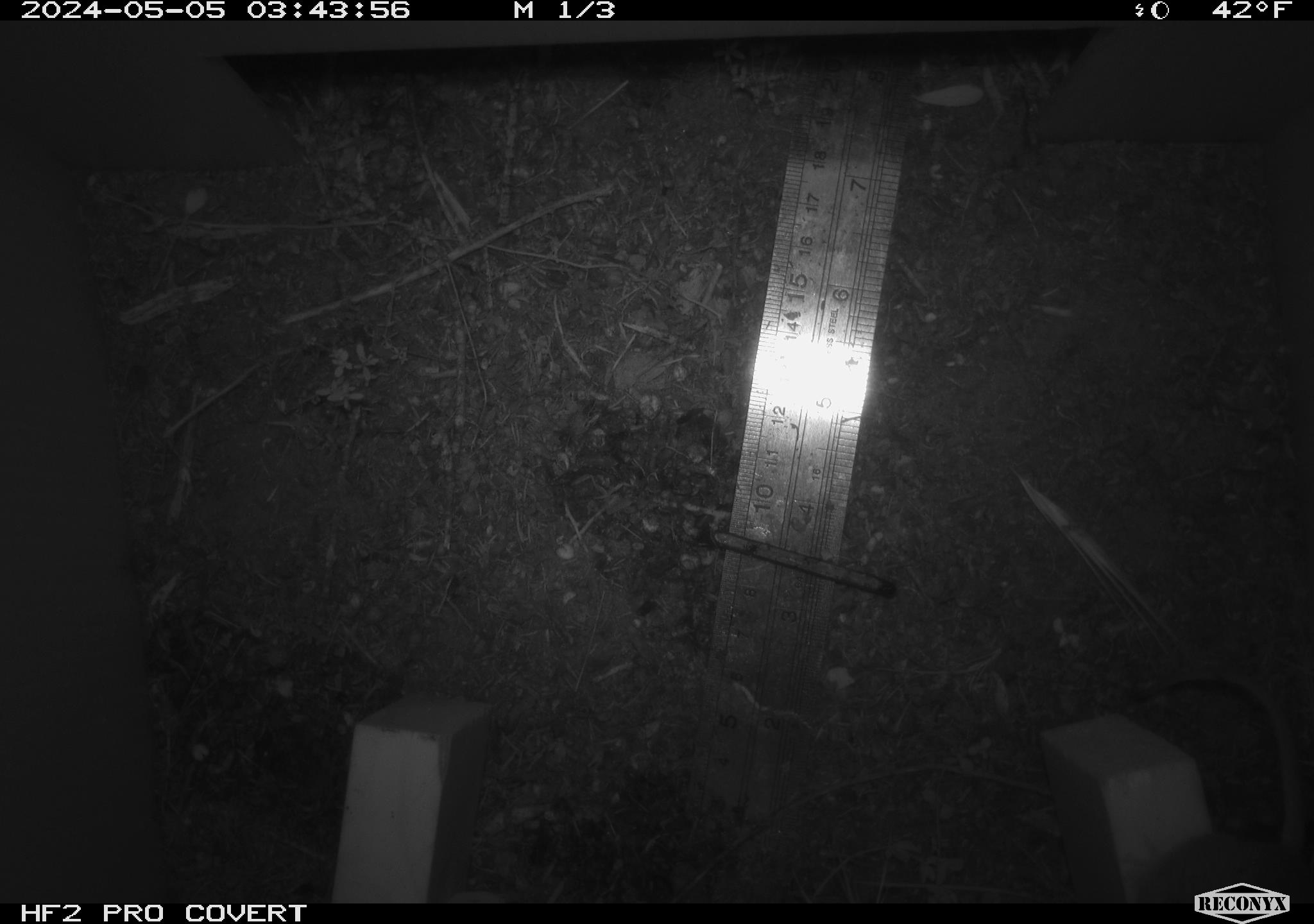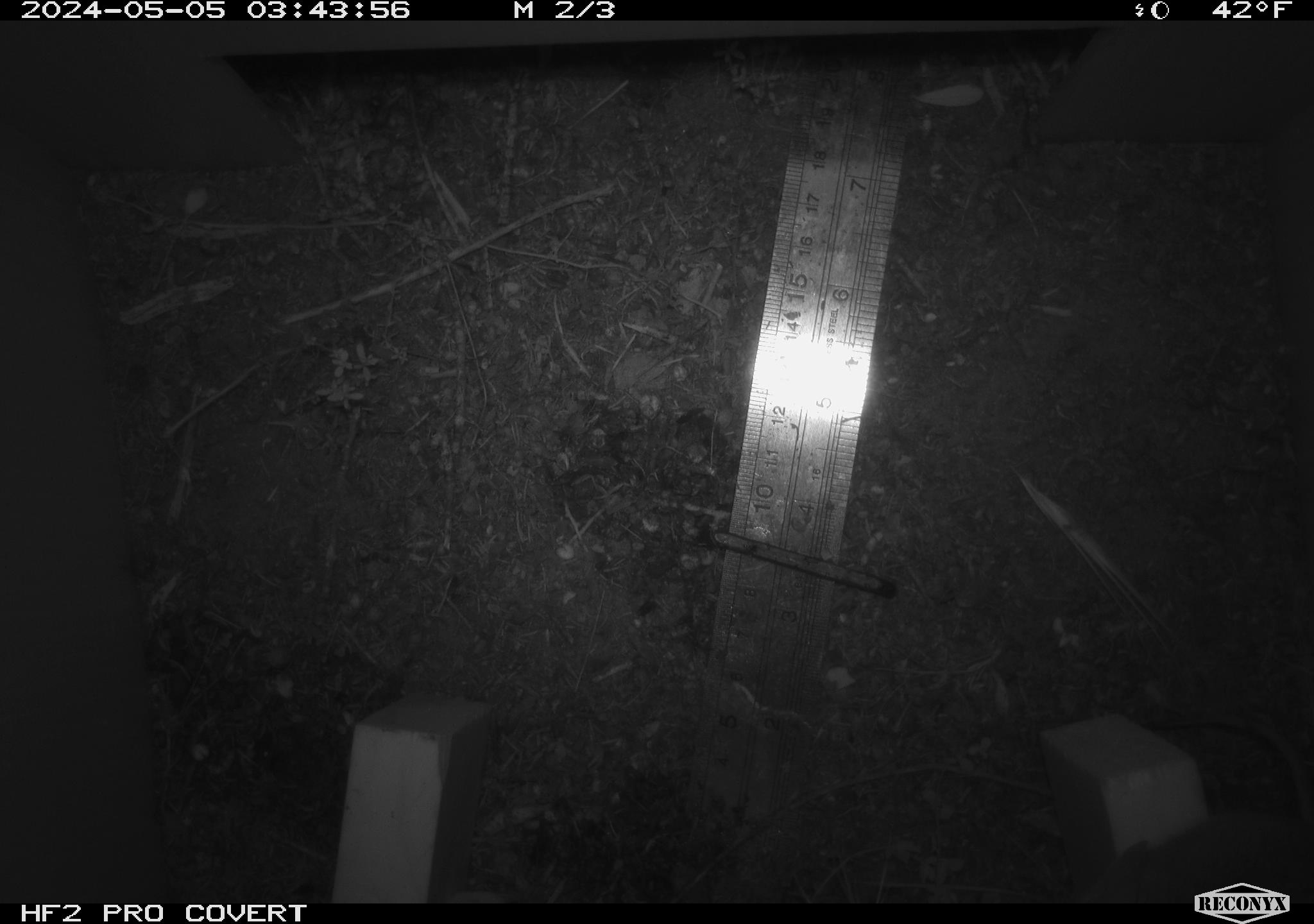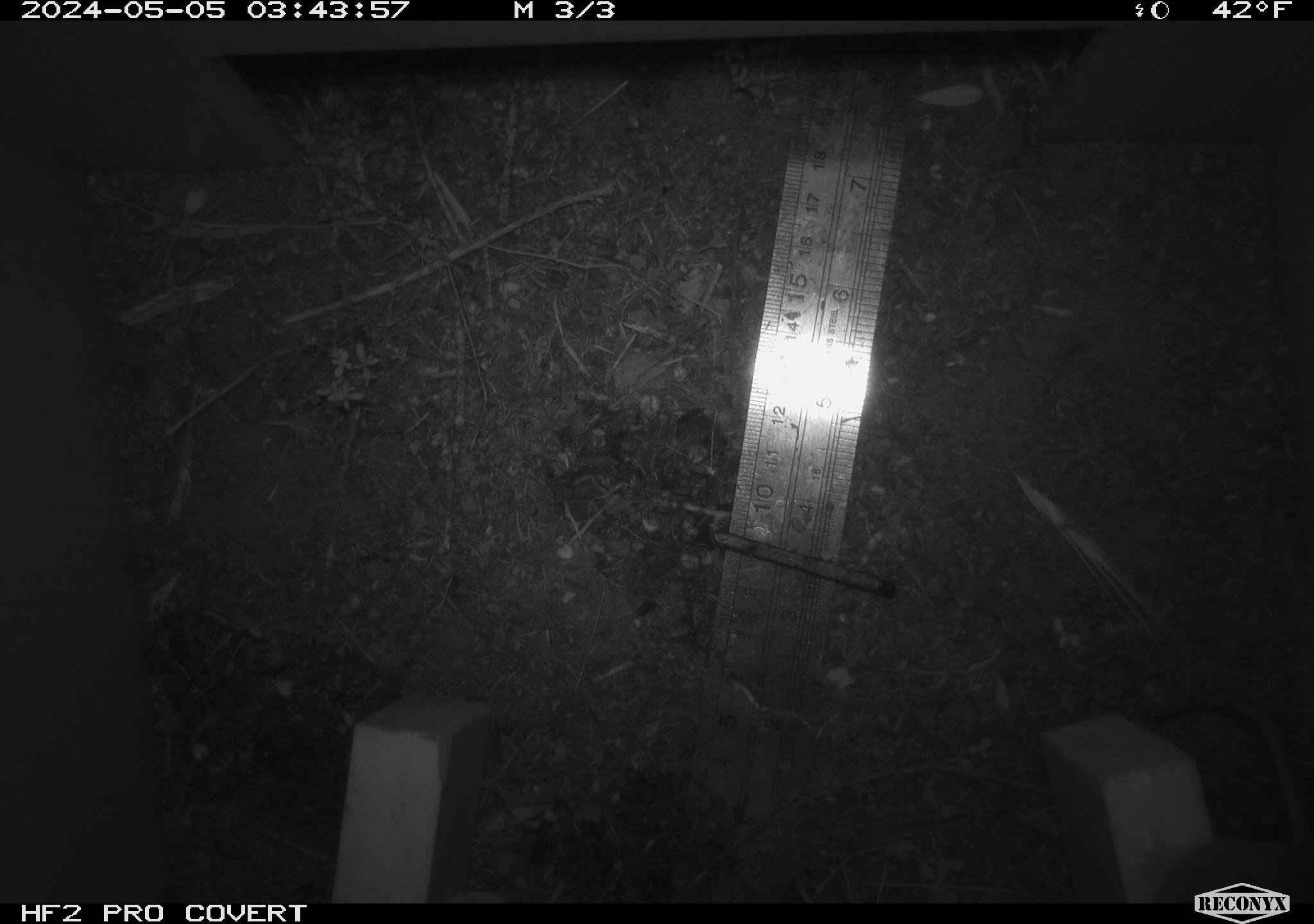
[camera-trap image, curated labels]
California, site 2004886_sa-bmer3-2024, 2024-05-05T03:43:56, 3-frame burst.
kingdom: Animalia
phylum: Chordata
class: Mammalia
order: Rodentia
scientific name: Rodentia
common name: mouse species